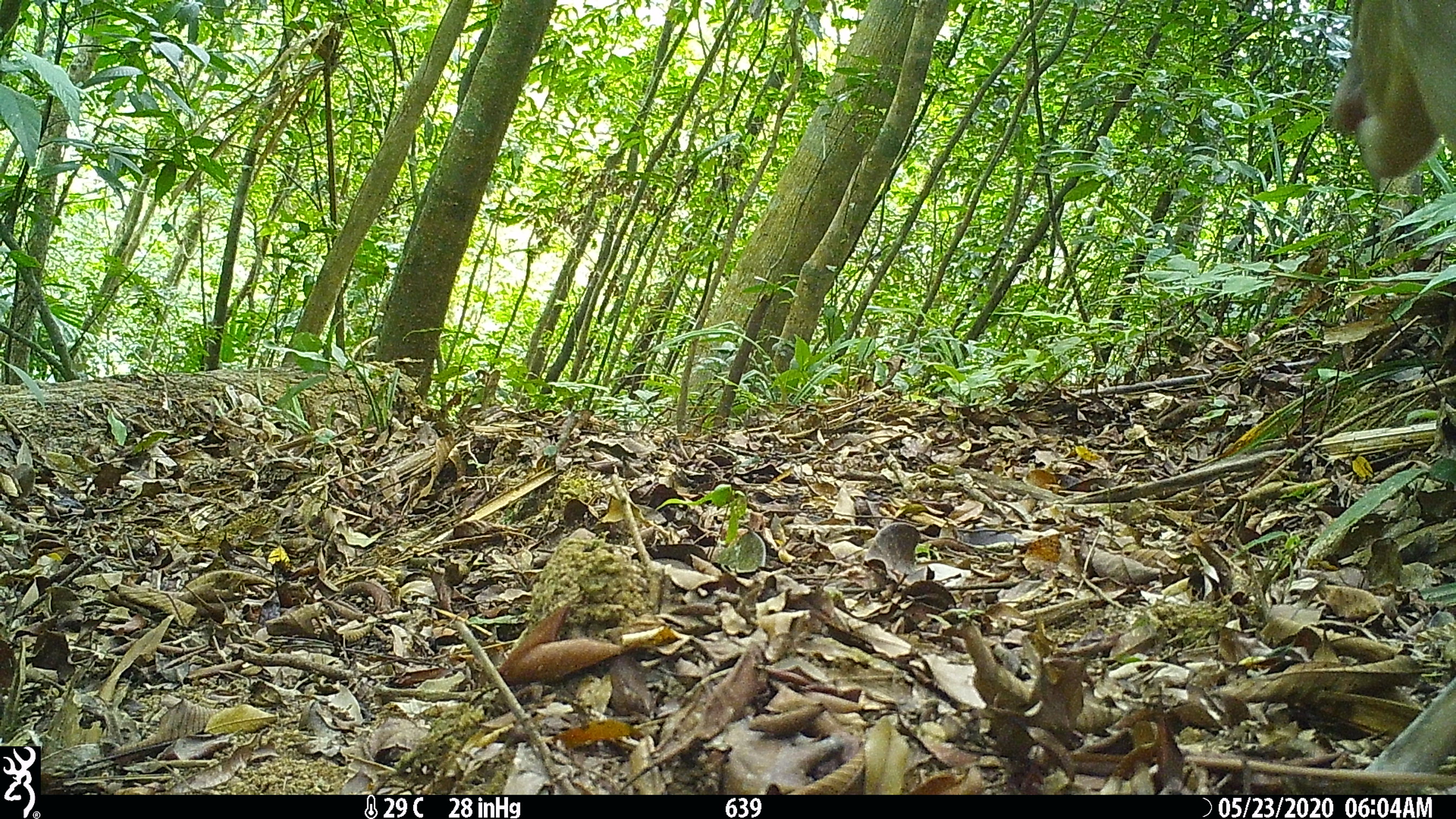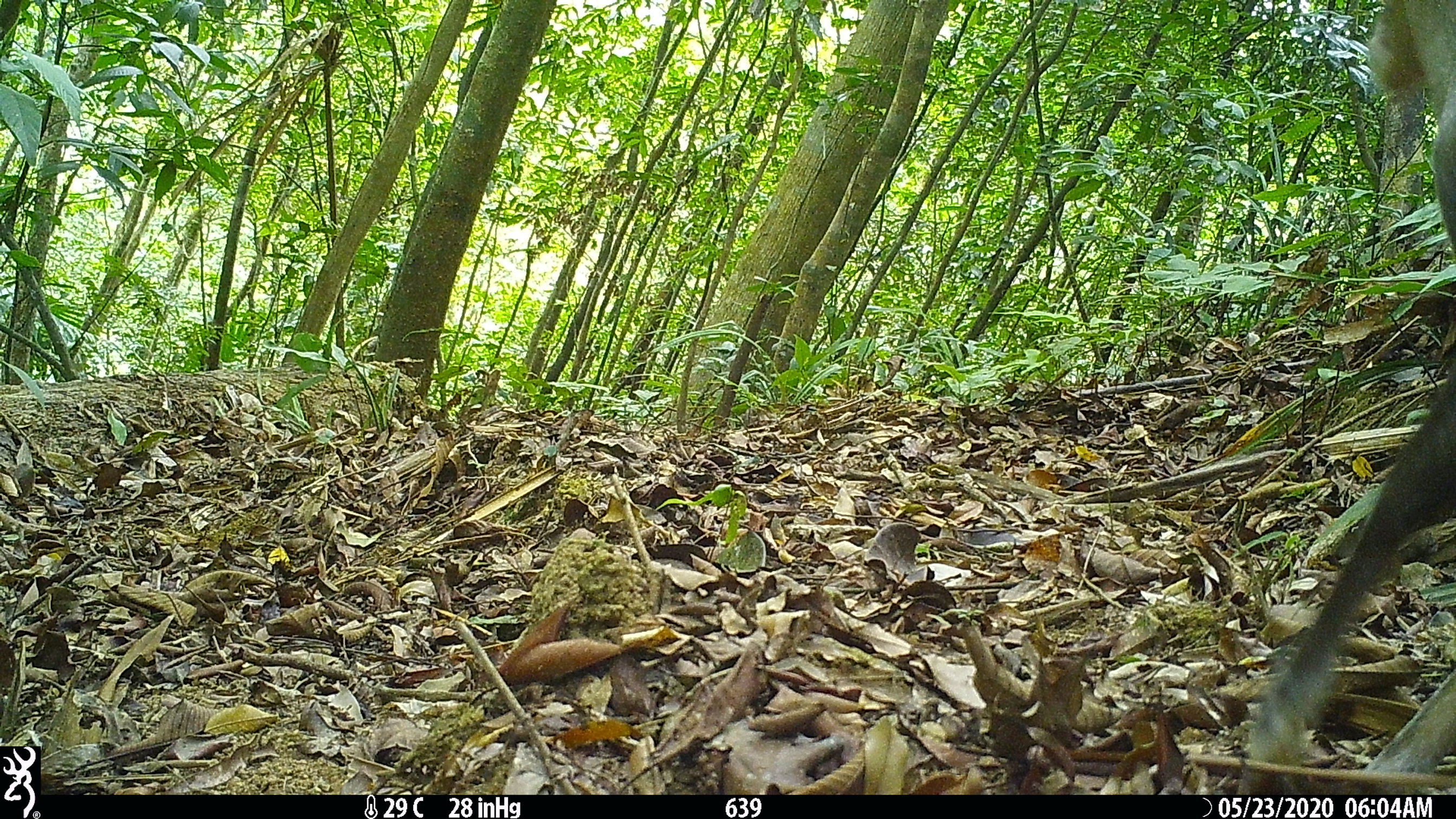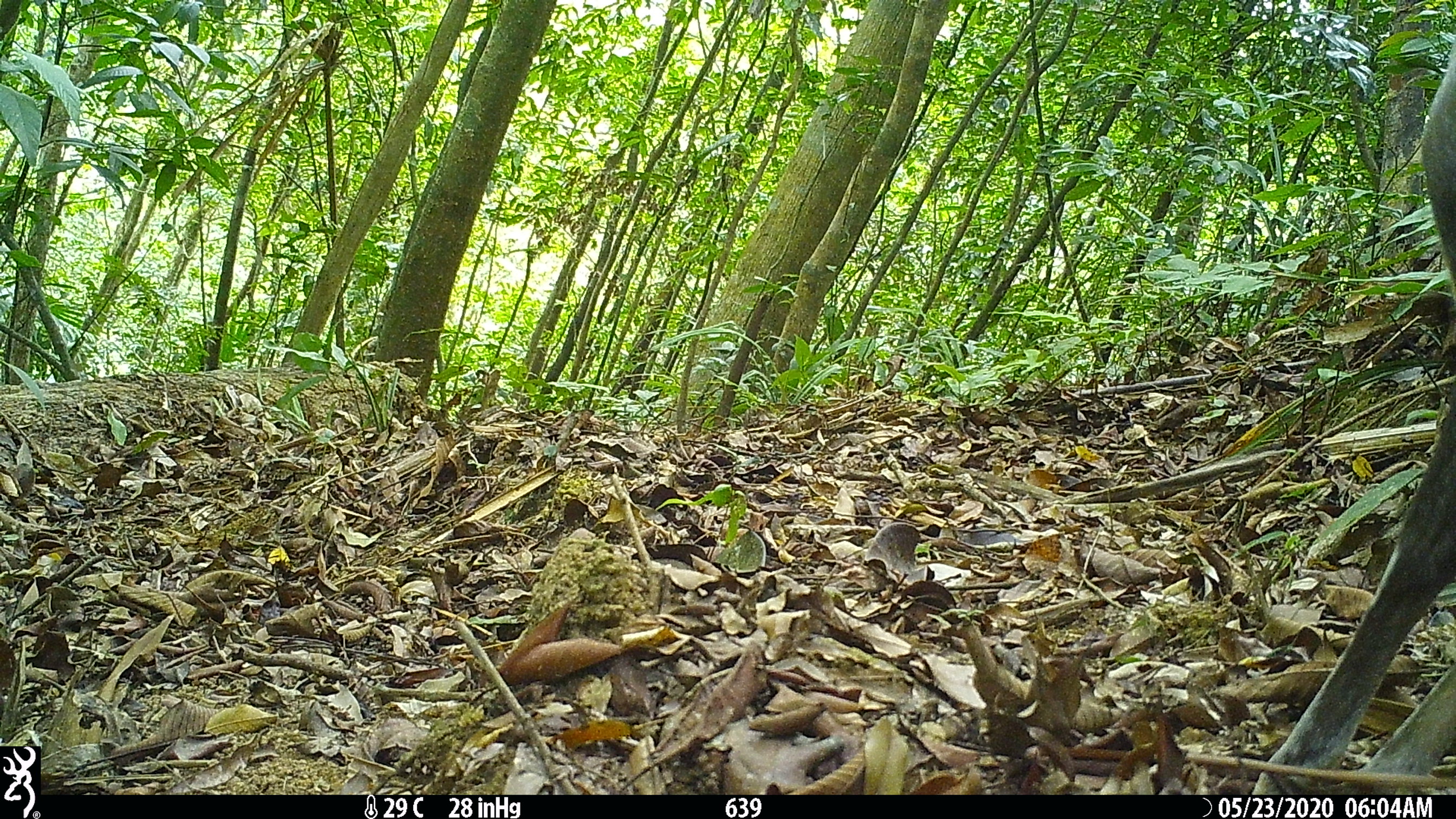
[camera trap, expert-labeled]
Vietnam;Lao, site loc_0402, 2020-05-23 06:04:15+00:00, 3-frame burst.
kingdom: Animalia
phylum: Chordata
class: Mammalia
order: Artiodactyla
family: Cervidae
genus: Muntiacus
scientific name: Muntiacus rooseveltorum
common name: roosevelt's muntjac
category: roosevelts muntjac group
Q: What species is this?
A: Roosevelts muntjac group (roosevelt's muntjac) (Muntiacus rooseveltorum).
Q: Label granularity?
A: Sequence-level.